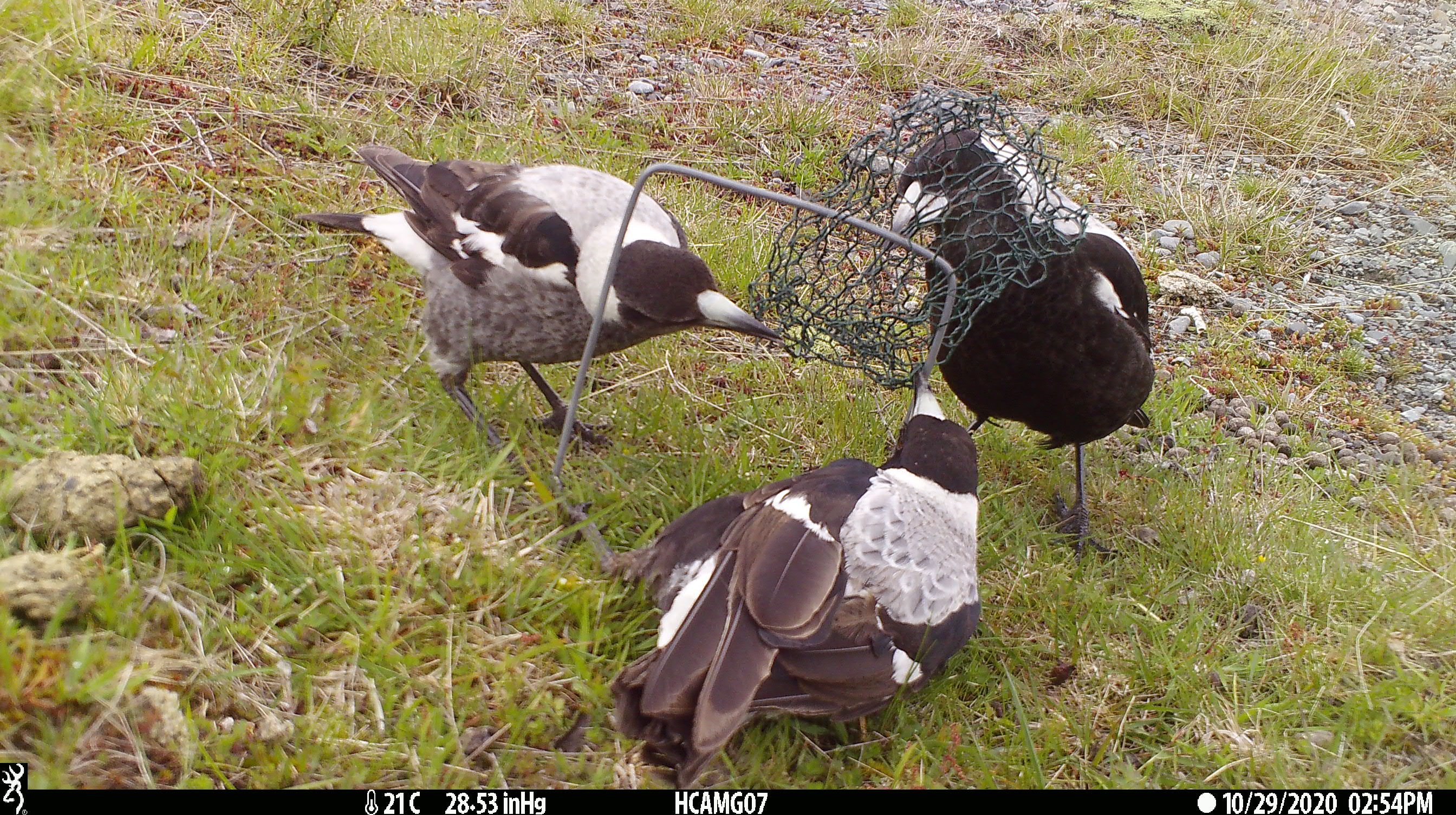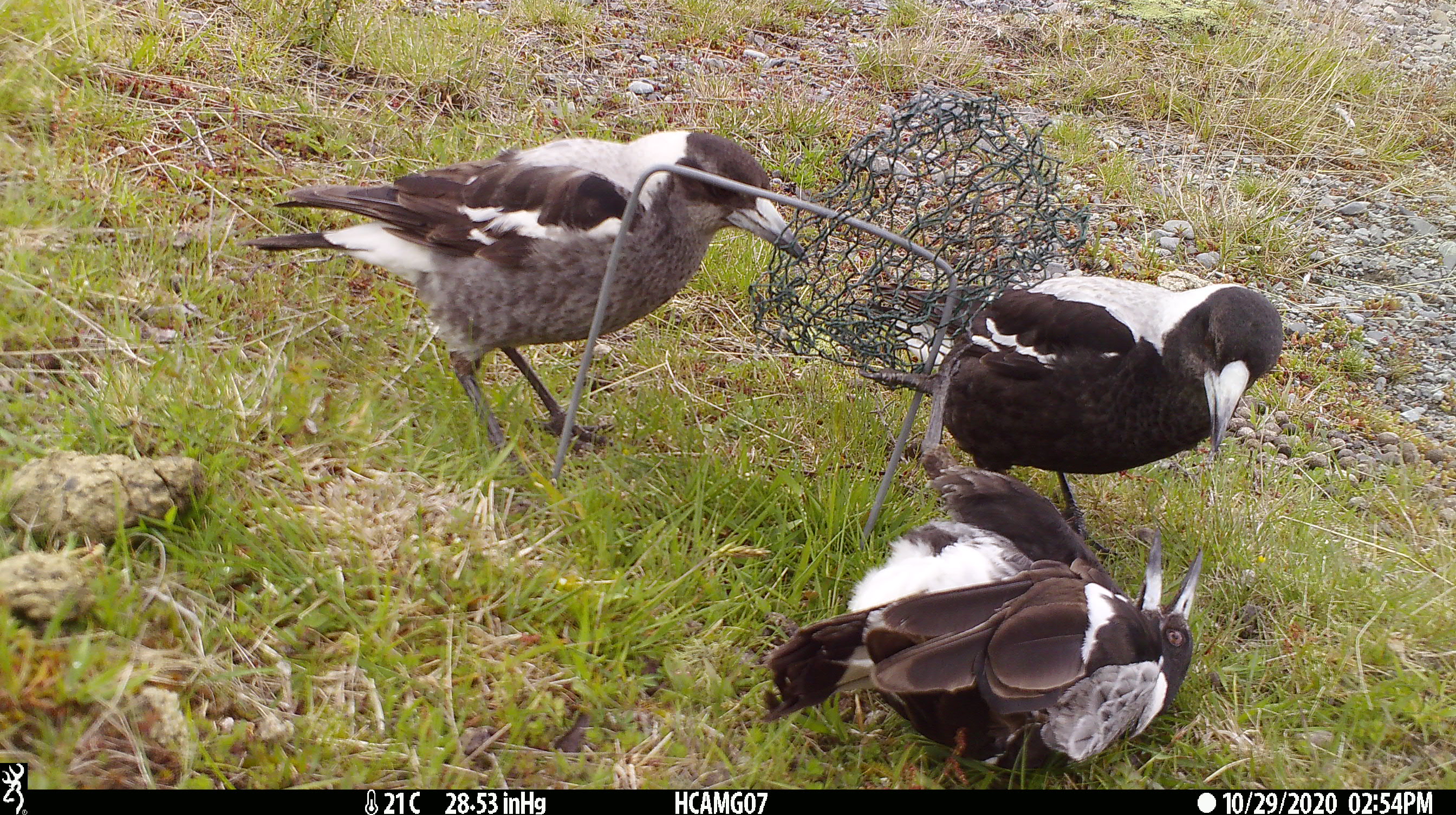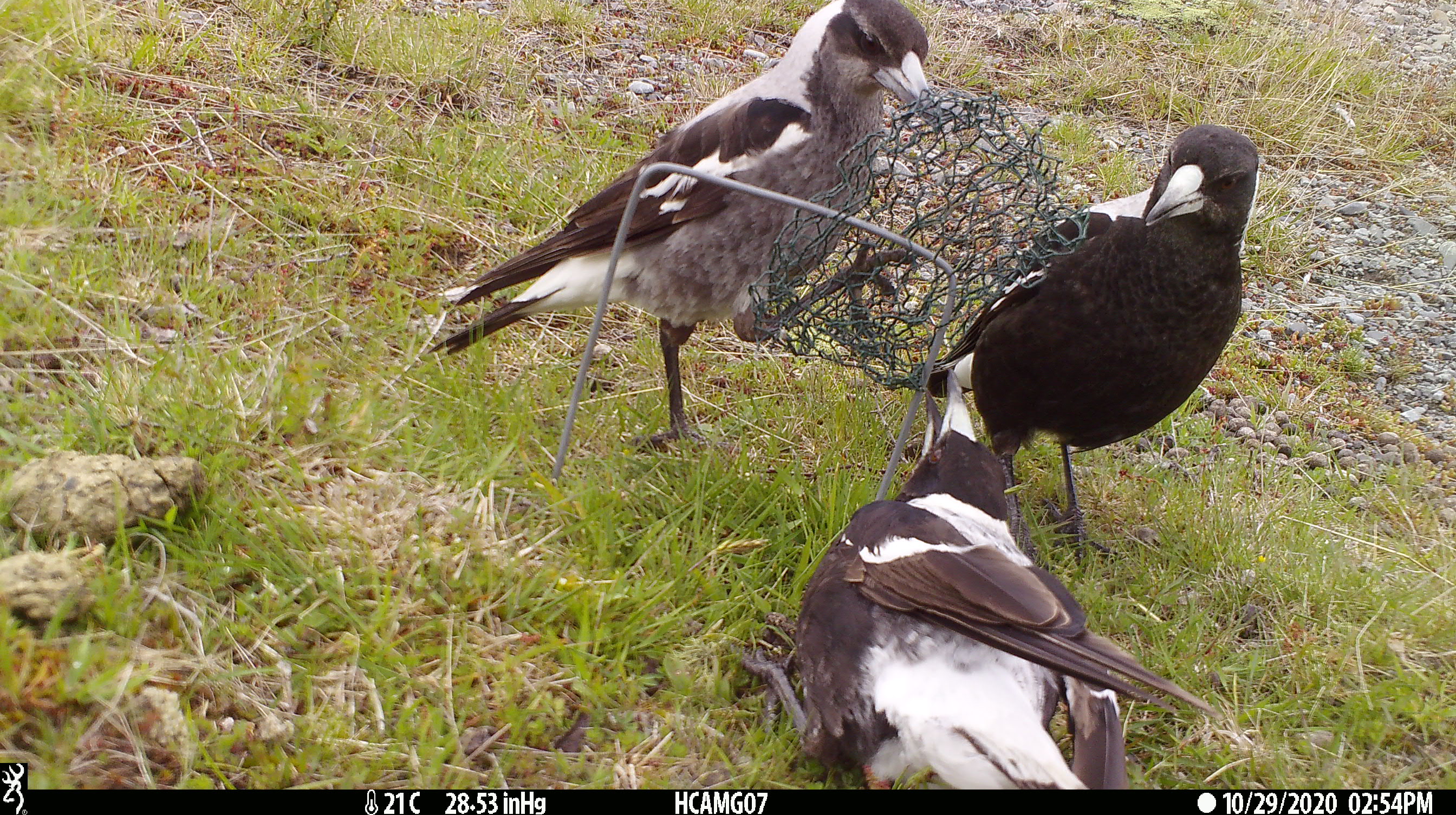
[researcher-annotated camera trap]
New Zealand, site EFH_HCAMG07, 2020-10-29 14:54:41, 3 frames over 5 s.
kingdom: Animalia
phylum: Chordata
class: Aves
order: Passeriformes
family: Artamidae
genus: Gymnorhina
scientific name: Gymnorhina tibicen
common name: australian magpie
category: magpie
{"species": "magpie (australian magpie) (Gymnorhina tibicen)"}